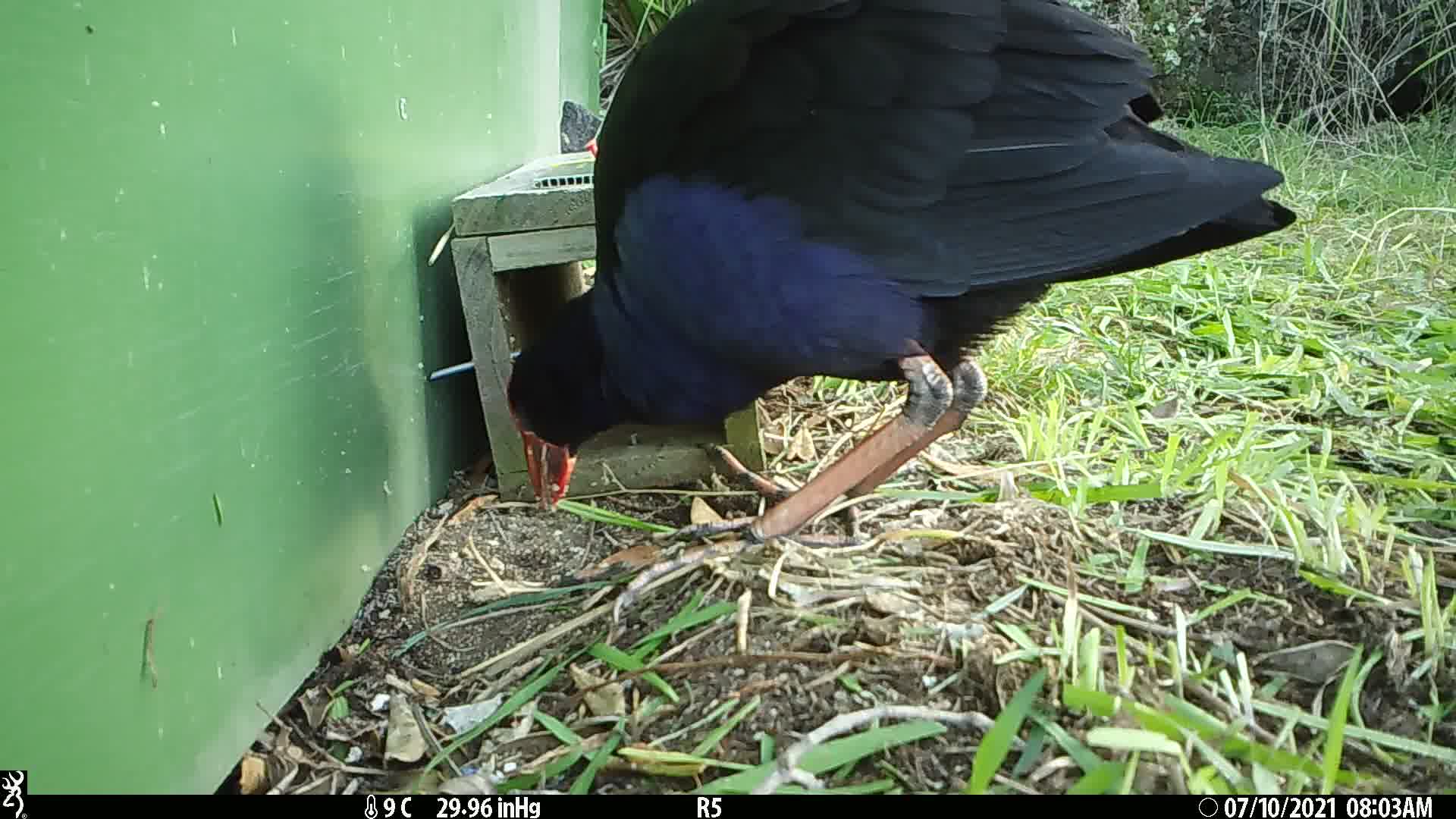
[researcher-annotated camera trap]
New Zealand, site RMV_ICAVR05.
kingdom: Animalia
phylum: Chordata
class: Aves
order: Gruiformes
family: Rallidae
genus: Porphyrio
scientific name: Porphyrio melanotus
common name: australasian swamphen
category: pukeko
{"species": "pukeko (australasian swamphen) (Porphyrio melanotus)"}